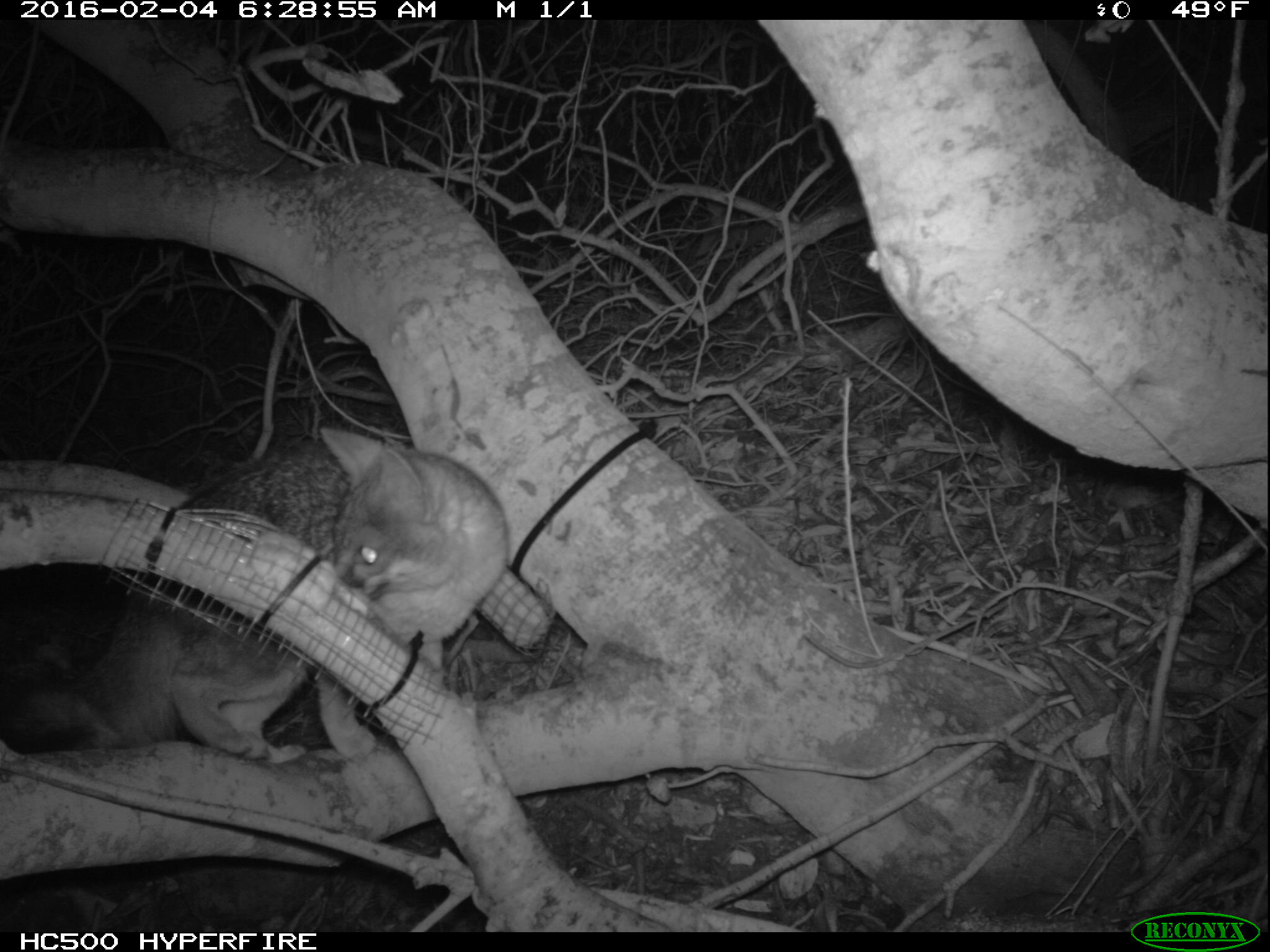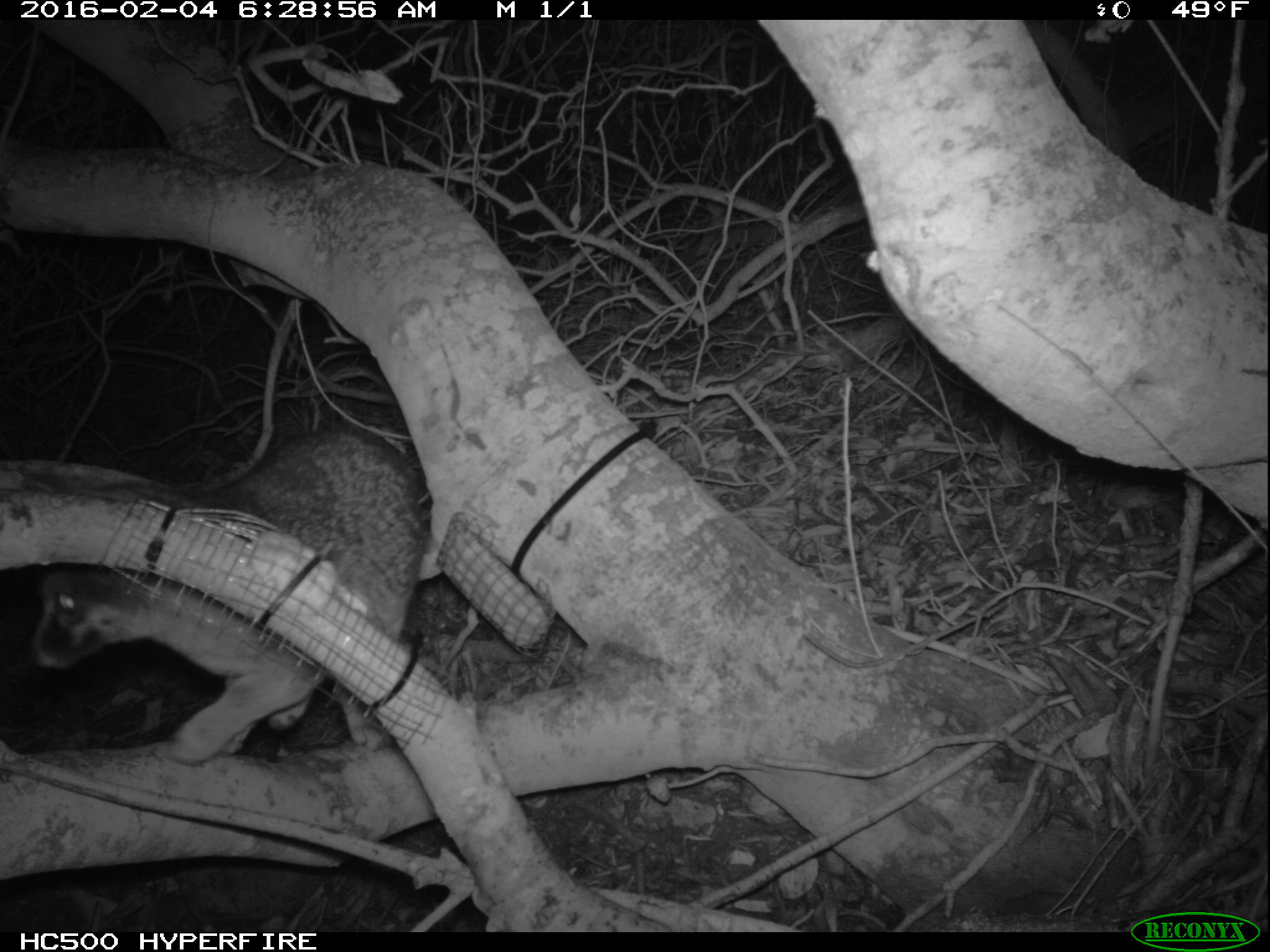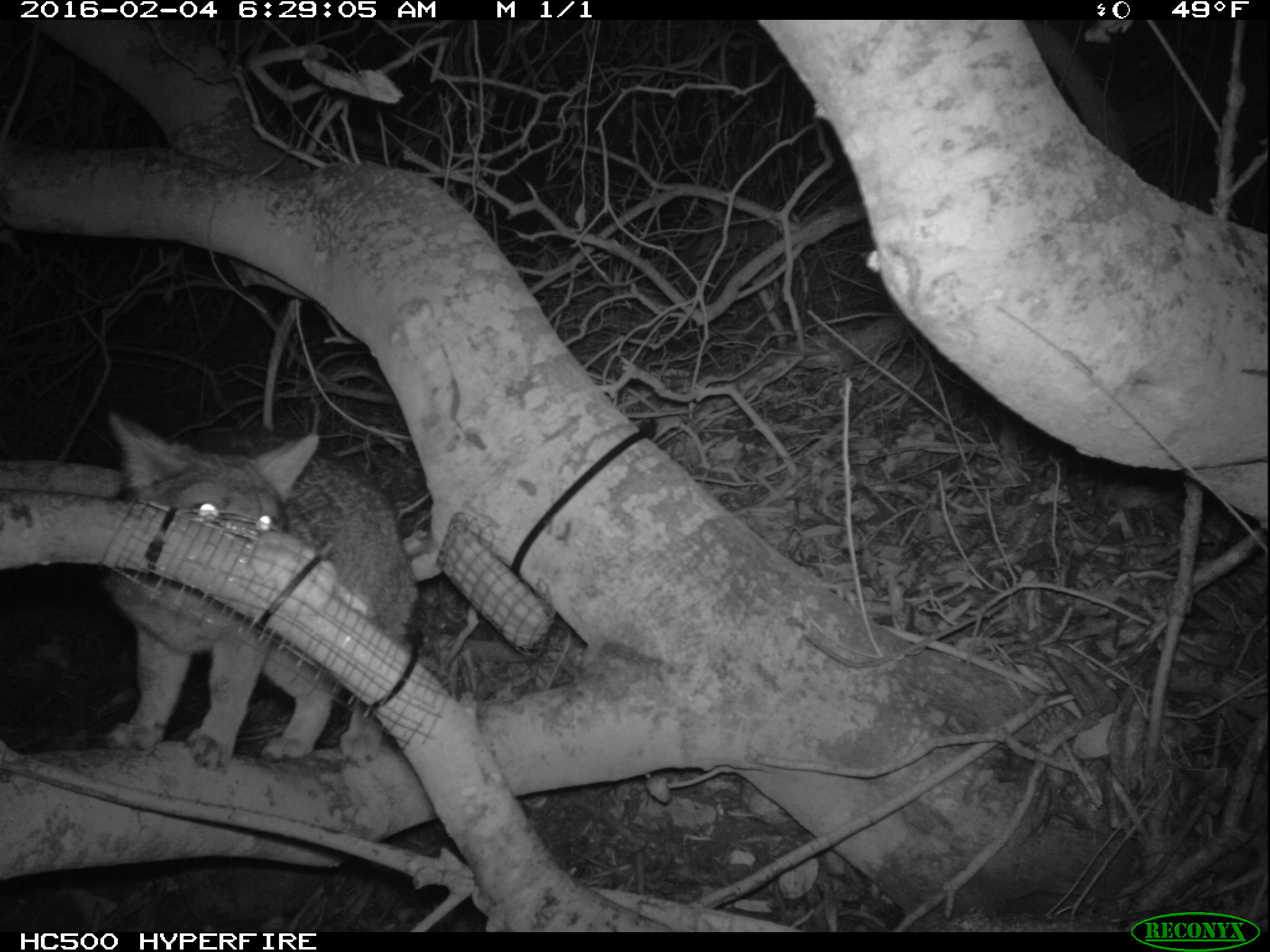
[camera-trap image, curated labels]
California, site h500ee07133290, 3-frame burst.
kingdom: Animalia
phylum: Chordata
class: Mammalia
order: Carnivora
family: Canidae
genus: Urocyon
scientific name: Urocyon littoralis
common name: island fox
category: fox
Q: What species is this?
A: Fox (island fox) (Urocyon littoralis).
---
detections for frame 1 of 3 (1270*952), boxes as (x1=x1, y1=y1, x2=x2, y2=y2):
fox: (x1=0, y1=424, x2=510, y2=765)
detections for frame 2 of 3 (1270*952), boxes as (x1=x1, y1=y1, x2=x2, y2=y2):
fox: (x1=24, y1=428, x2=424, y2=765)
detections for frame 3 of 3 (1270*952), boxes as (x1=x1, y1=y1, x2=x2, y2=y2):
fox: (x1=100, y1=412, x2=417, y2=769)